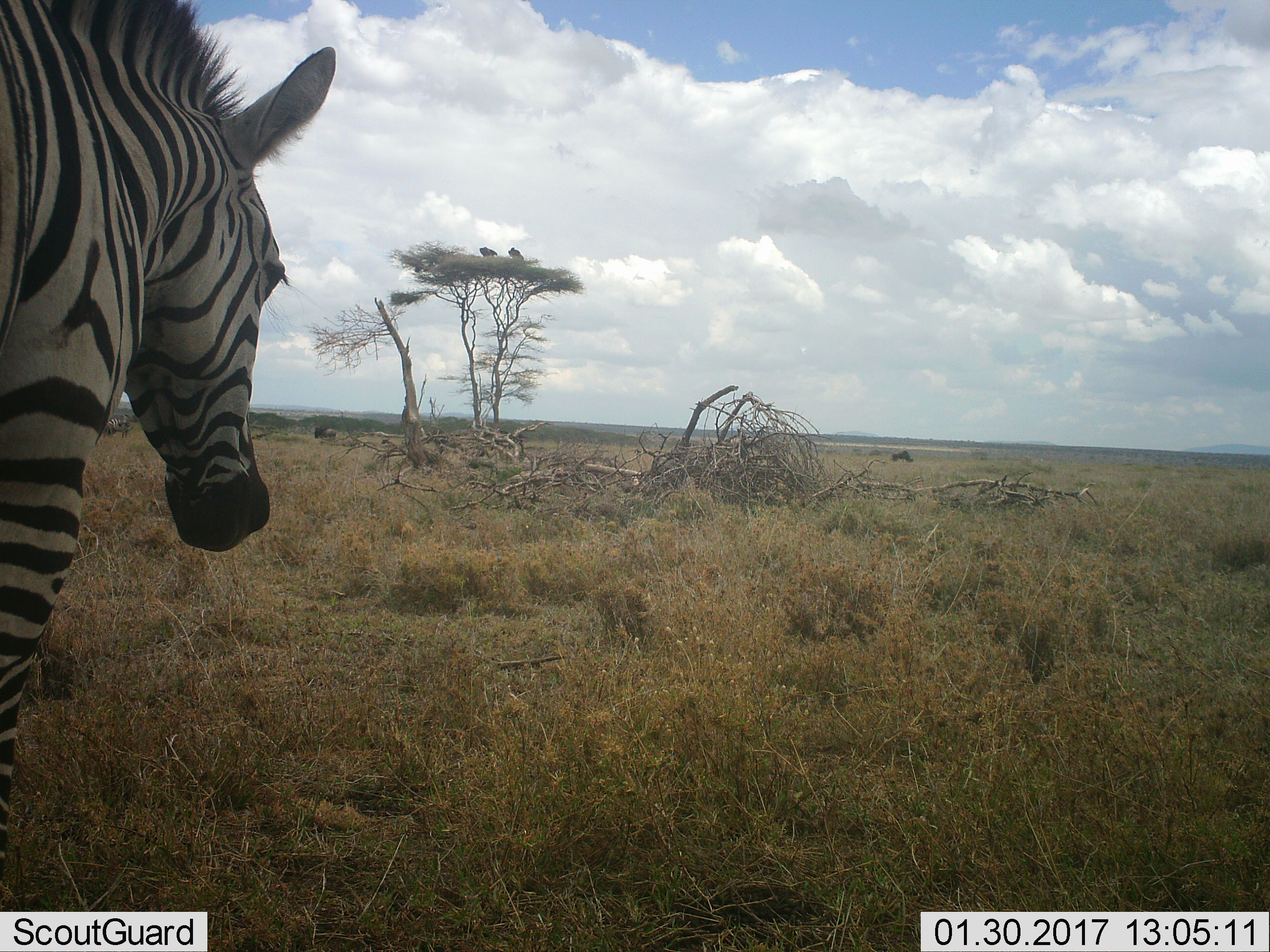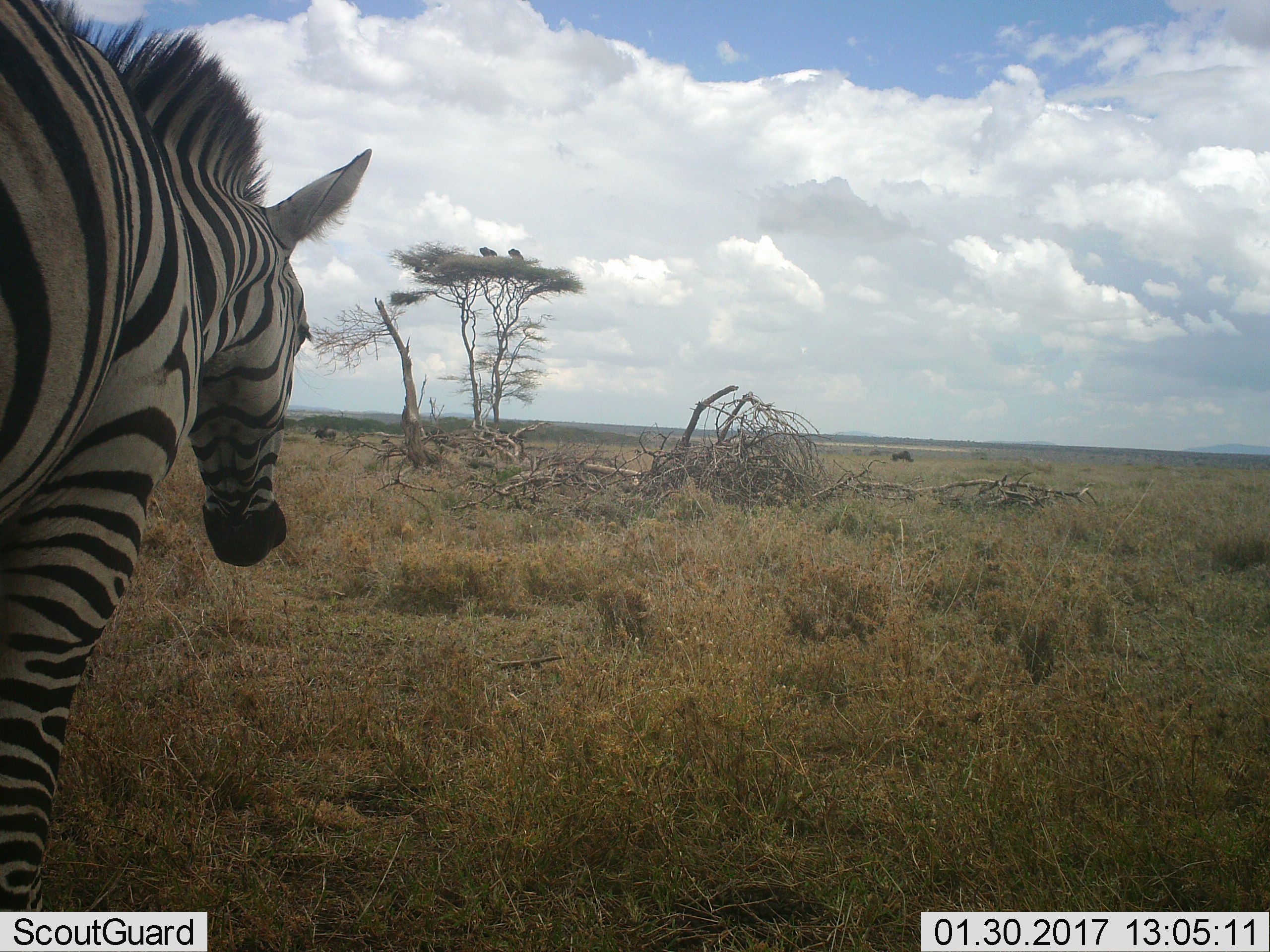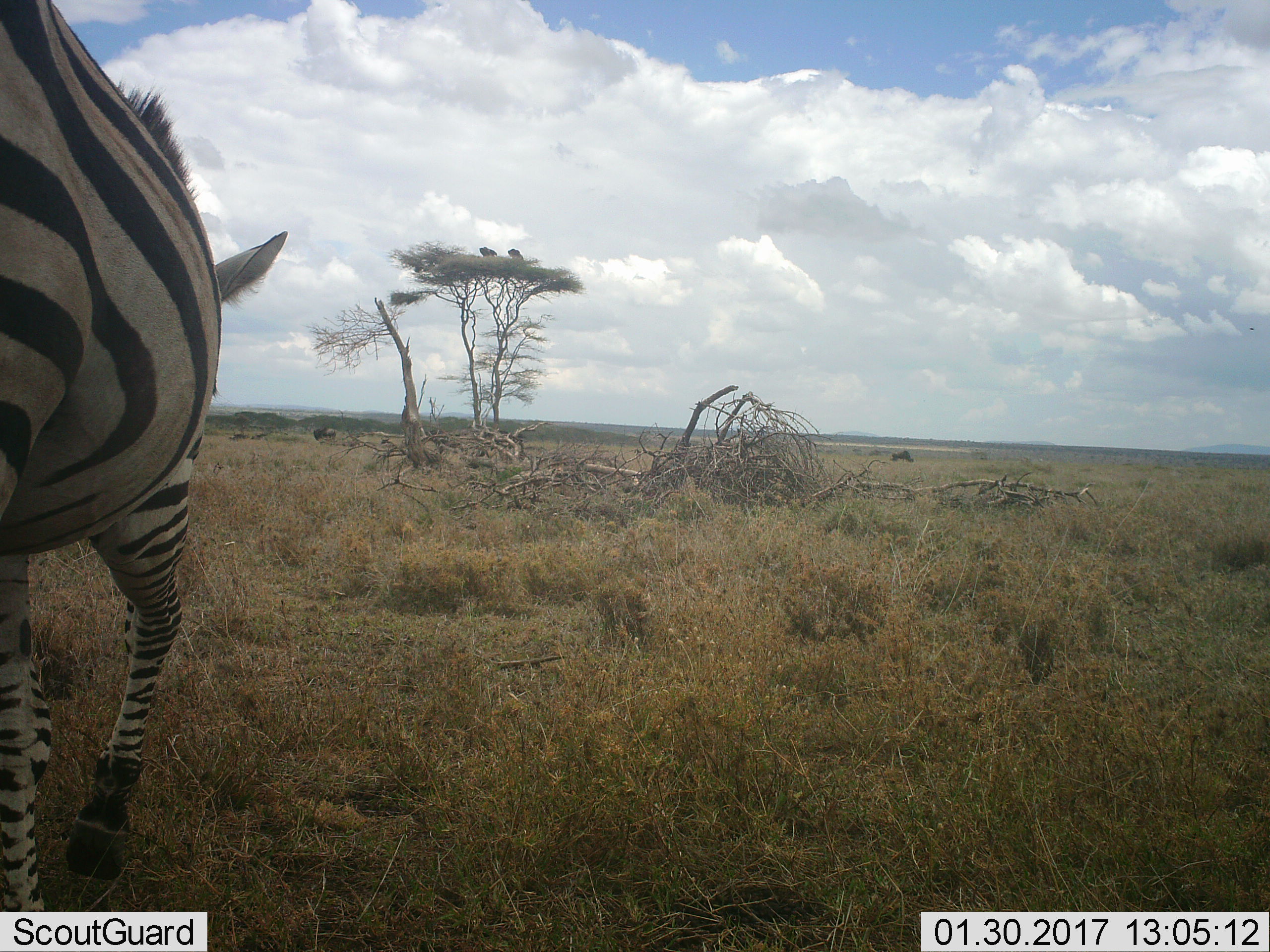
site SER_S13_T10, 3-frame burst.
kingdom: Animalia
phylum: Chordata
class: Mammalia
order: Perissodactyla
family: Equidae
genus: Equus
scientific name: Equus quagga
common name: plains zebra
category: zebraplains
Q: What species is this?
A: Zebraplains (plains zebra) (Equus quagga).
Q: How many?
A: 1.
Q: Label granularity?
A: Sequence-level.